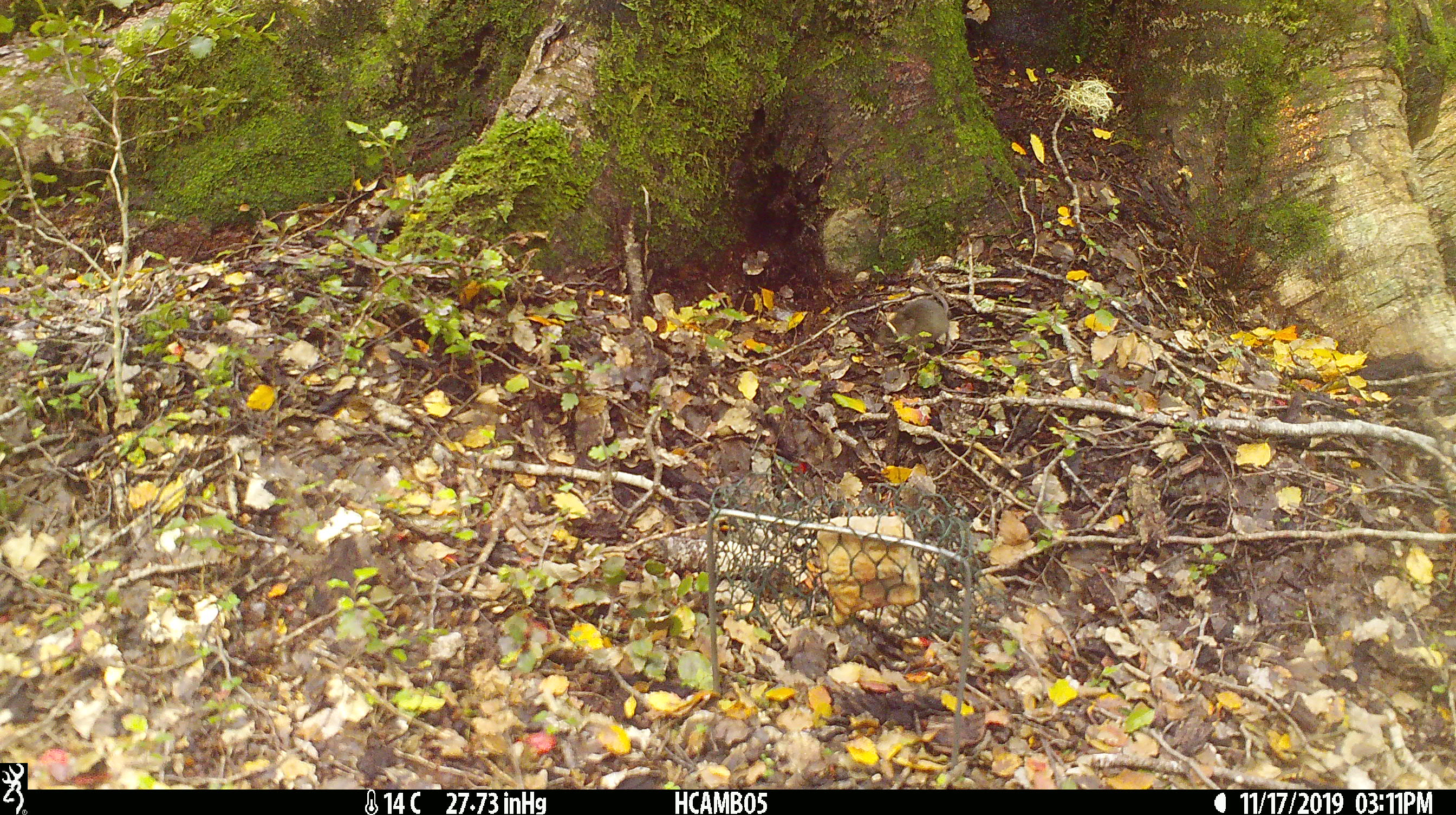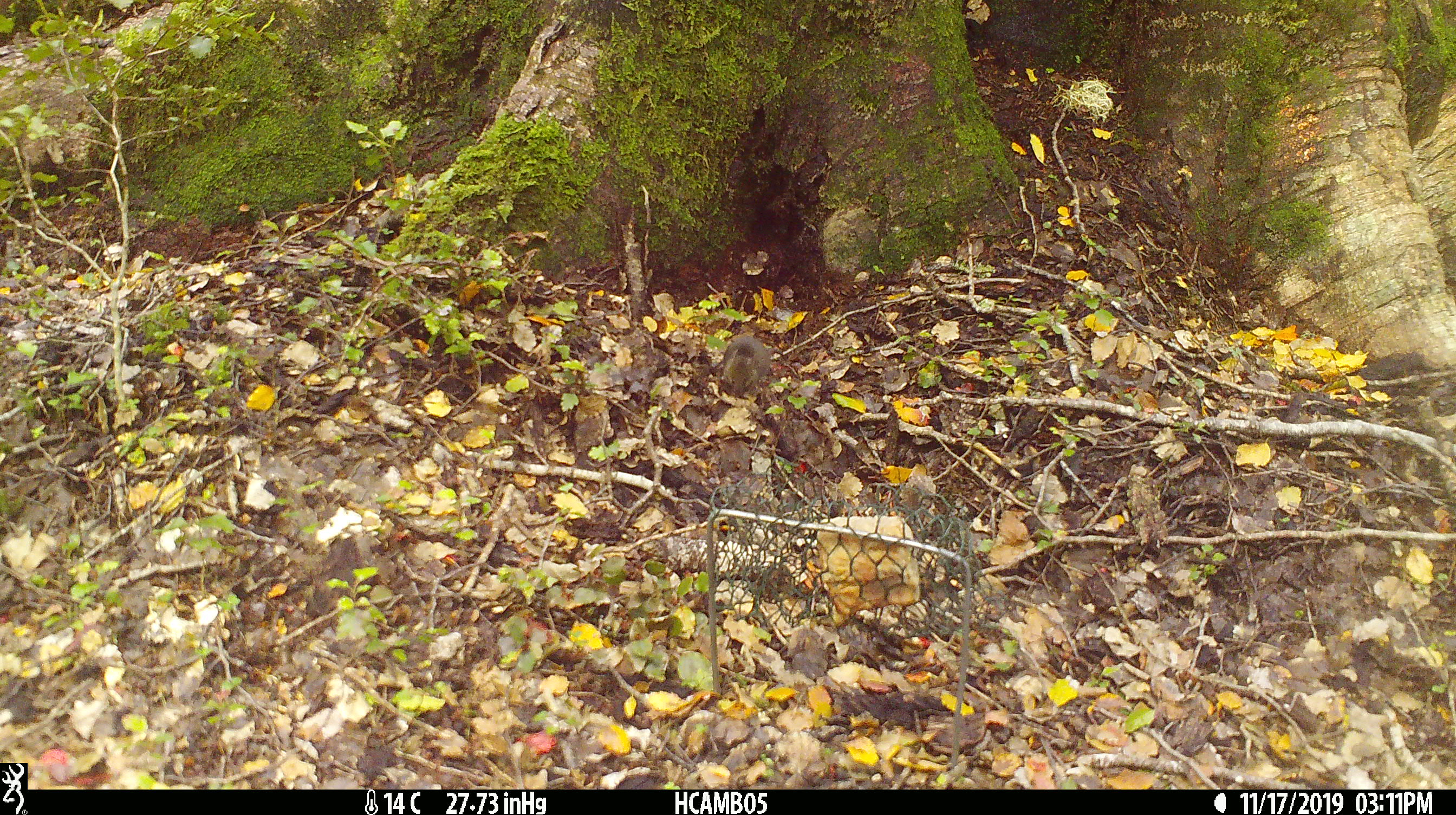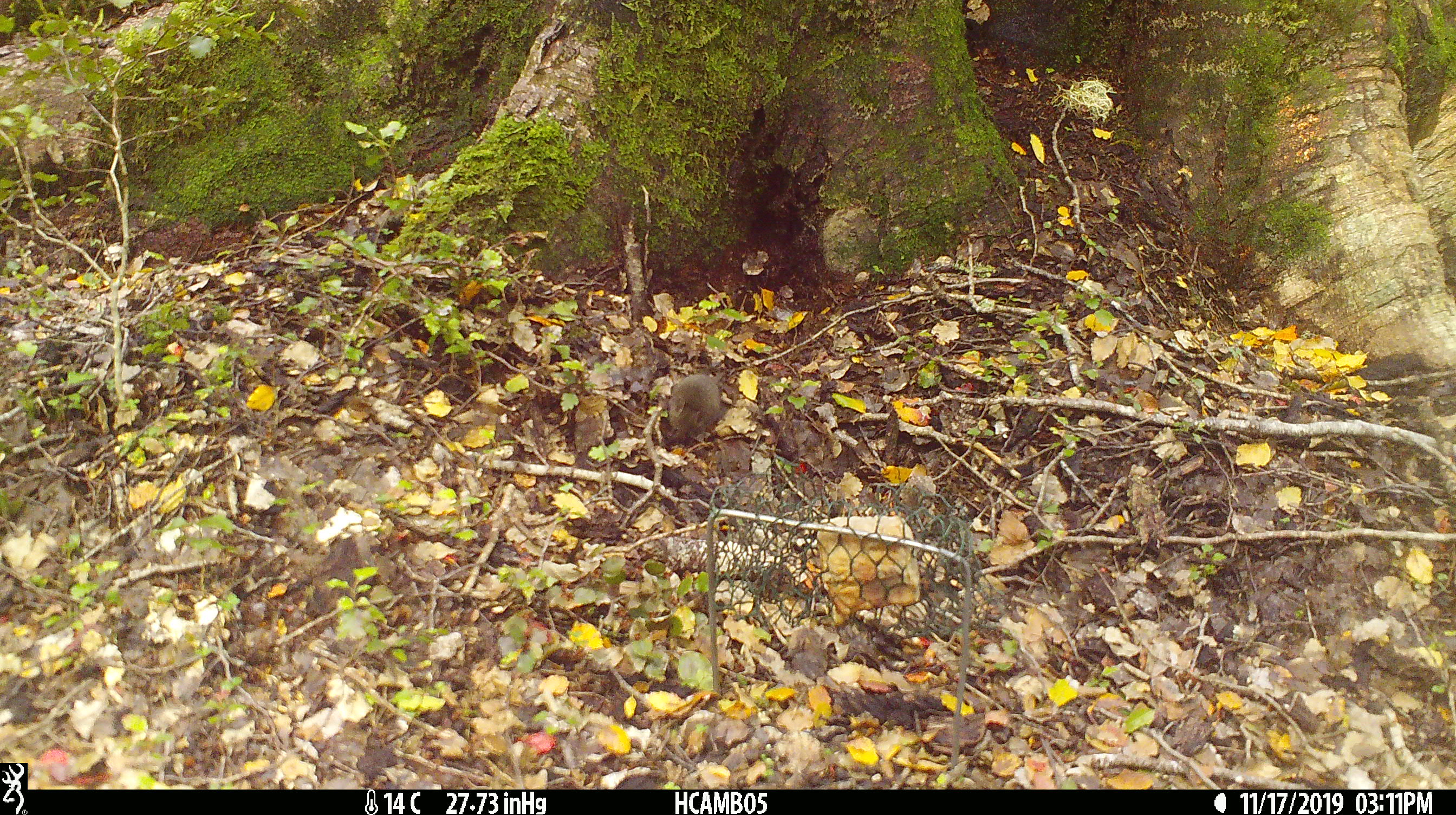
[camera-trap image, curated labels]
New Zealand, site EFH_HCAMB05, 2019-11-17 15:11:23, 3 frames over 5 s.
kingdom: Animalia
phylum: Chordata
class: Mammalia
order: Rodentia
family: Muridae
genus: Mus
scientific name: Mus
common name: mouse